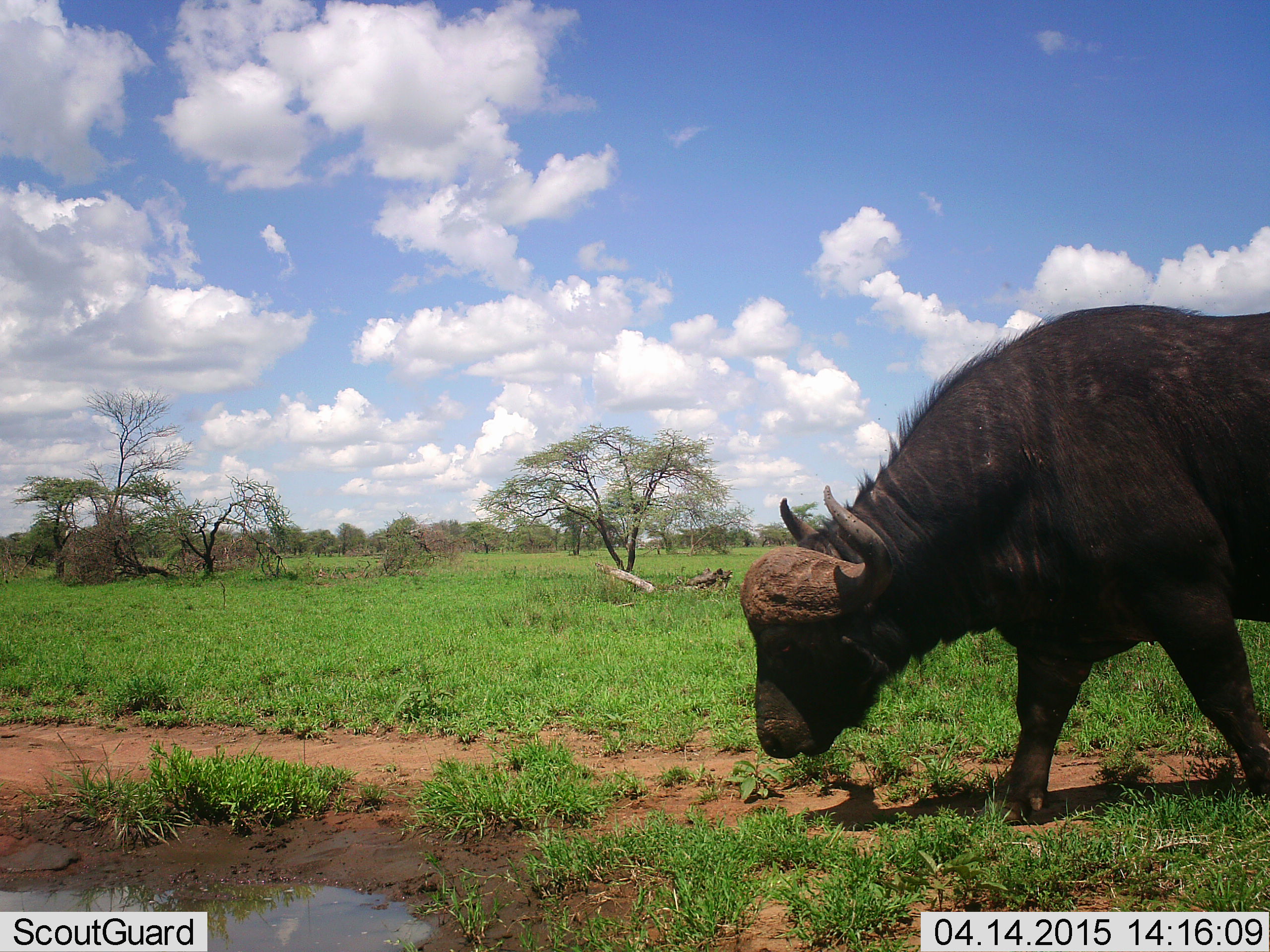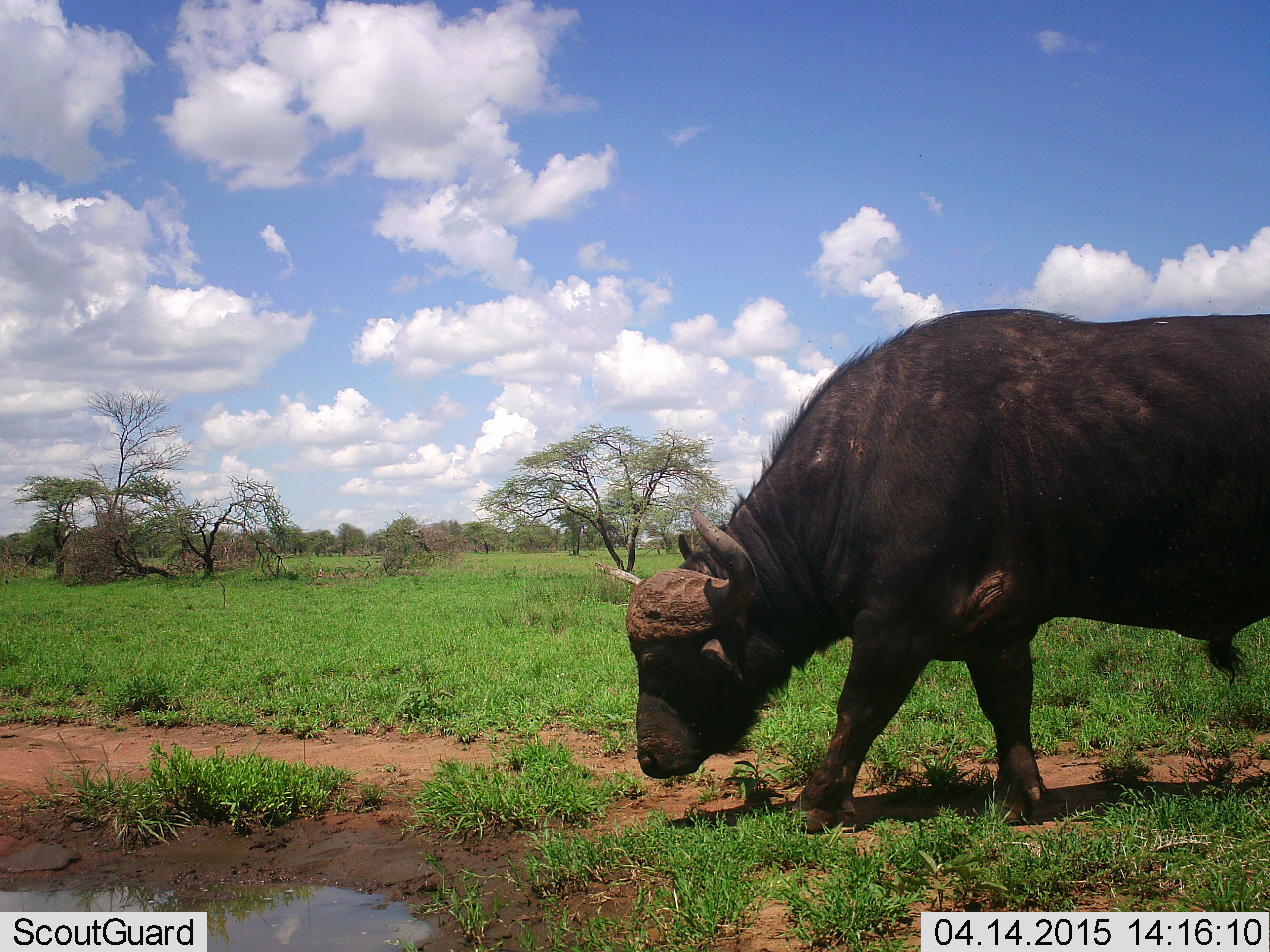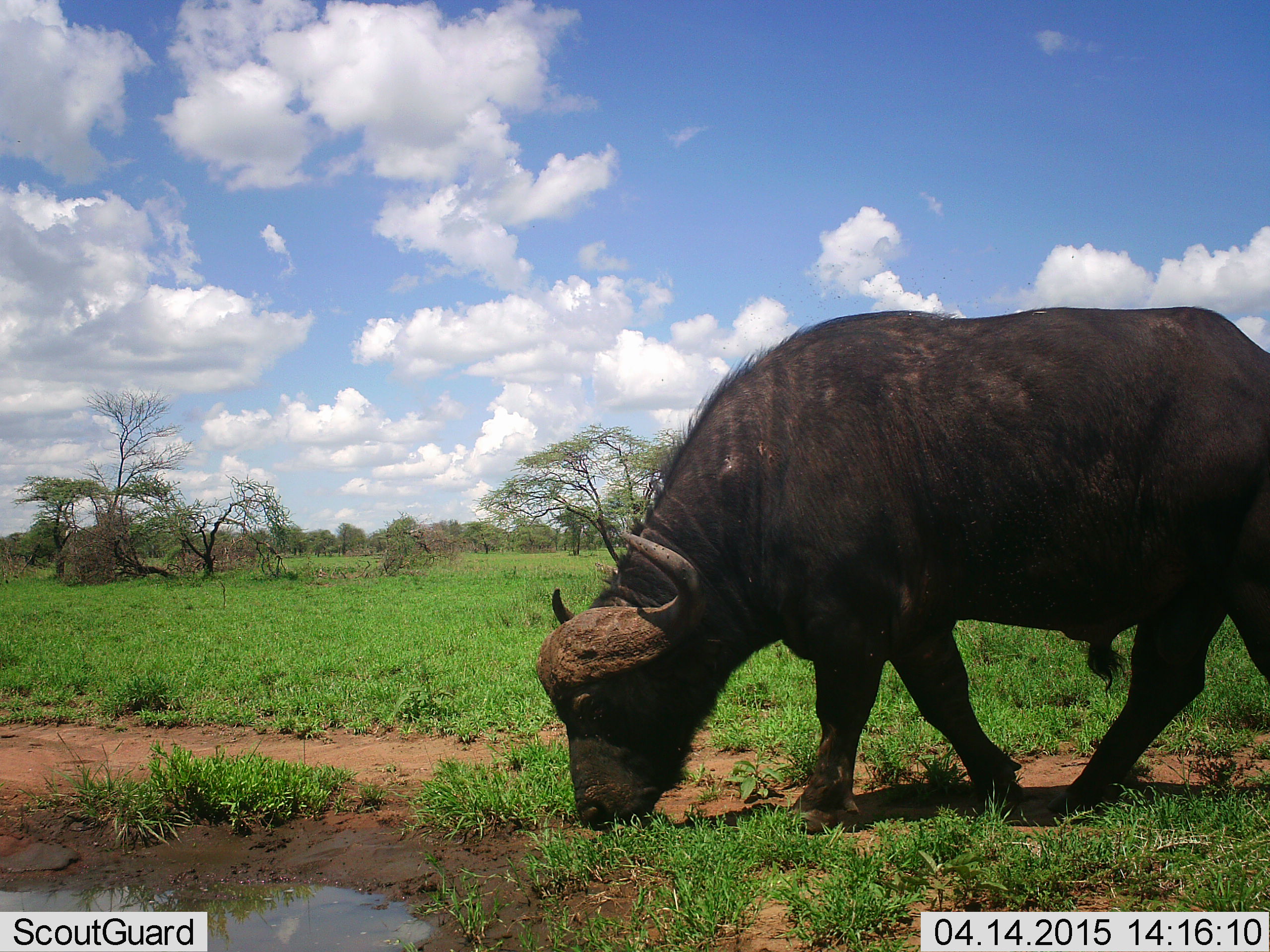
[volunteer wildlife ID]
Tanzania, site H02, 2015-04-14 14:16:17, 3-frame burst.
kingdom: Animalia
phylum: Chordata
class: Mammalia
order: Artiodactyla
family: Bovidae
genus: Syncerus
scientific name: Syncerus caffer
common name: cape buffalo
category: buffalo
Buffalo (cape buffalo) (Syncerus caffer), count 1. Behavior (volunteer vote fractions): standing 10%, resting 0%, moving 50%, interacting 0%. Young present (vote fraction): 0%. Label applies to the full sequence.